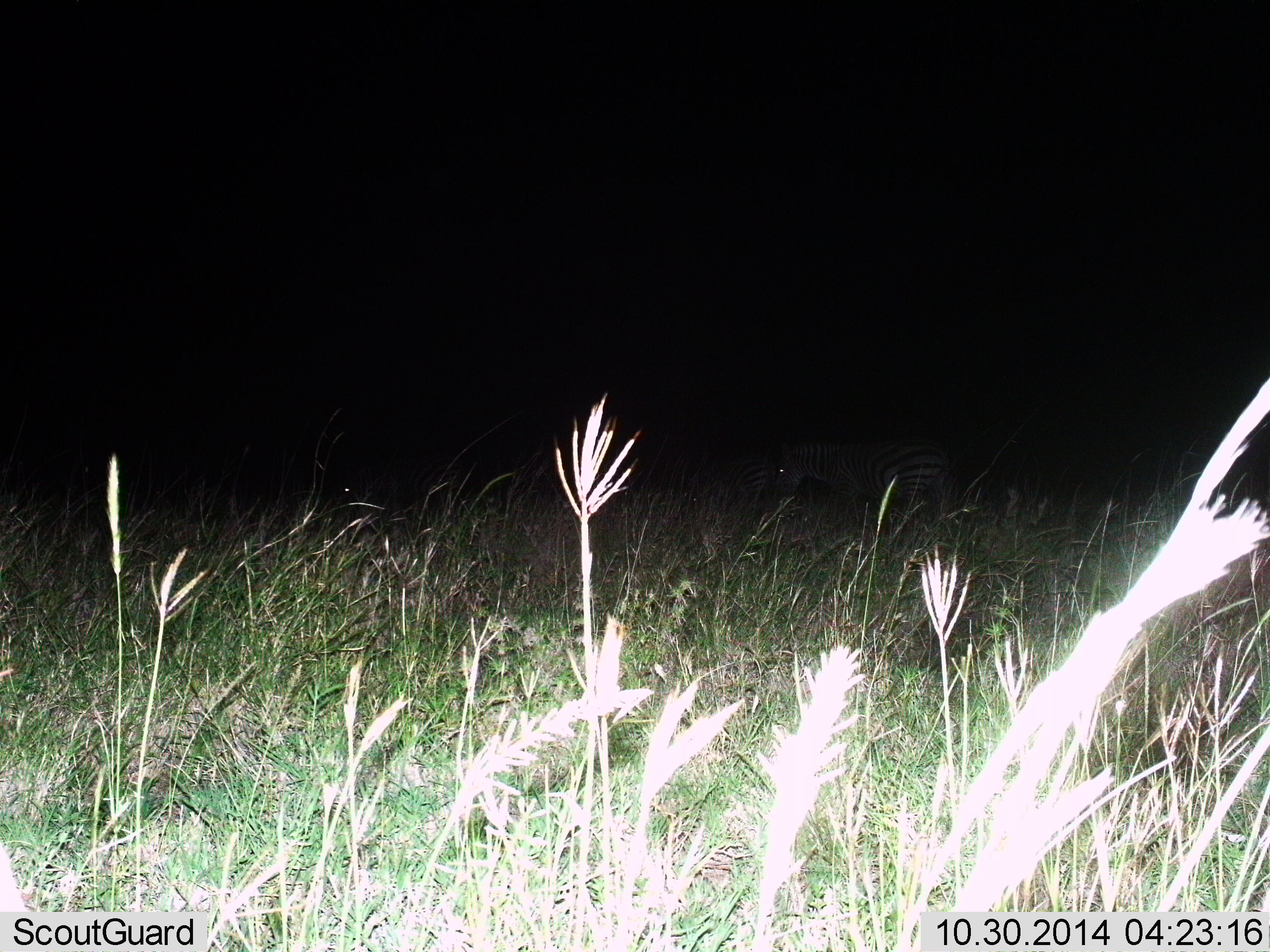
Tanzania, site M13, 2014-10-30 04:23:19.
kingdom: Animalia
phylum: Chordata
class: Mammalia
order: Perissodactyla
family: Equidae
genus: Equus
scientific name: Equus quagga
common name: plains zebra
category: zebra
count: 2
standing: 90%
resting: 0%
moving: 10%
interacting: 0%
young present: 0%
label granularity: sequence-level